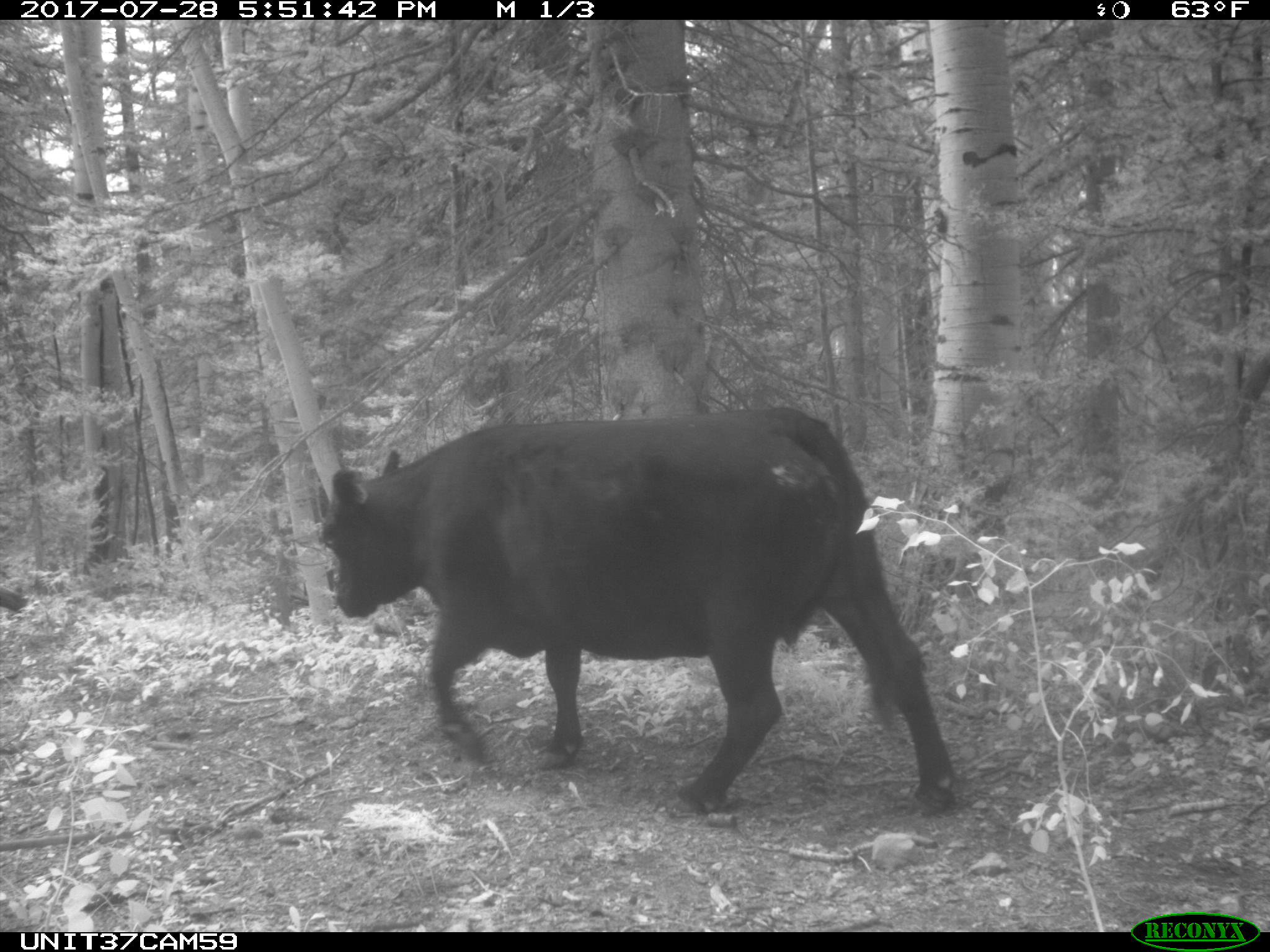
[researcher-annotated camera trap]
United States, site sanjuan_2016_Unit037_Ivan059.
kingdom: Animalia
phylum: Chordata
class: Mammalia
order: Artiodactyla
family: Bovidae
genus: Bos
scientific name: Bos taurus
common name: domestic cow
Bos taurus (domestic cow).